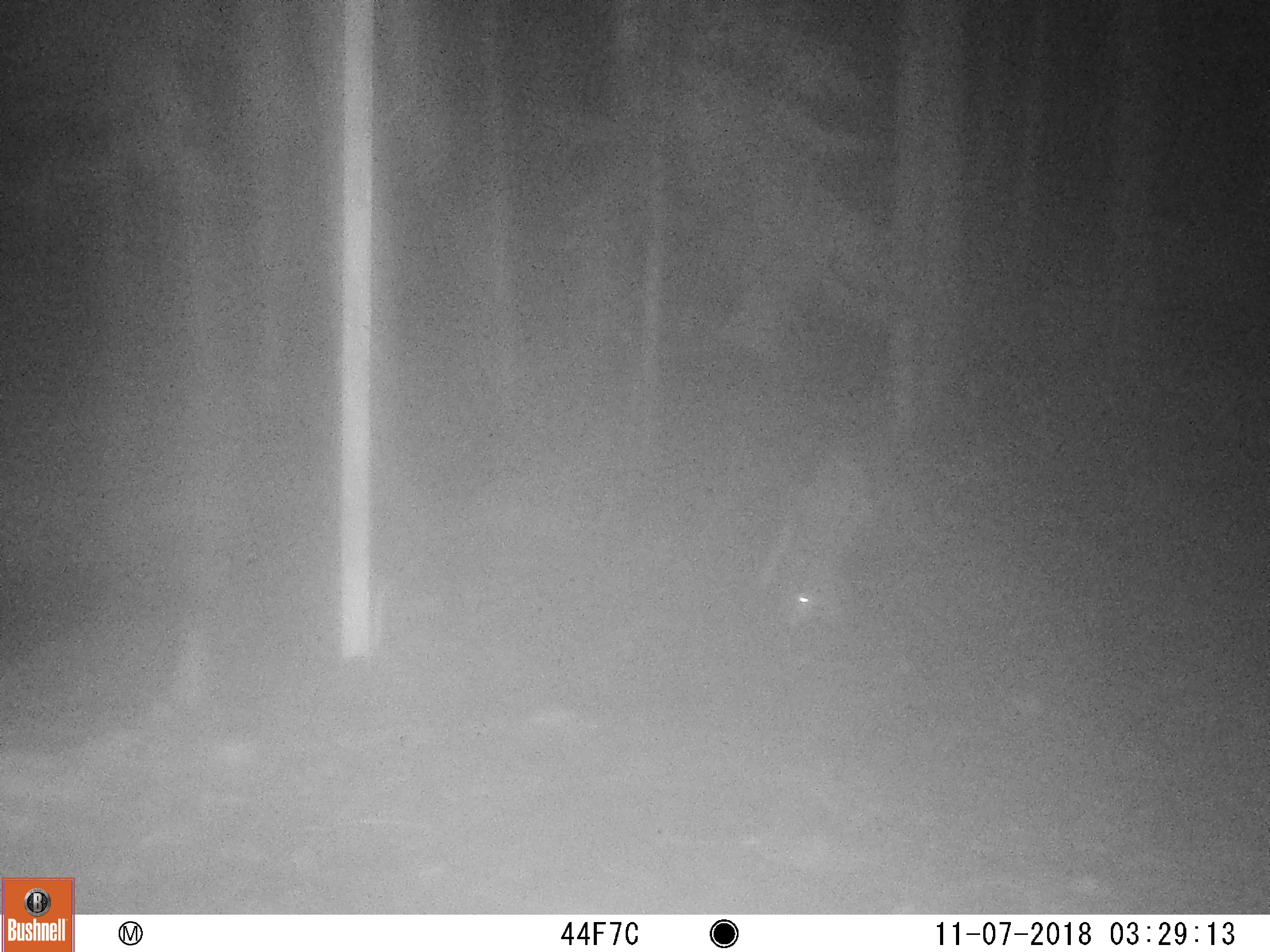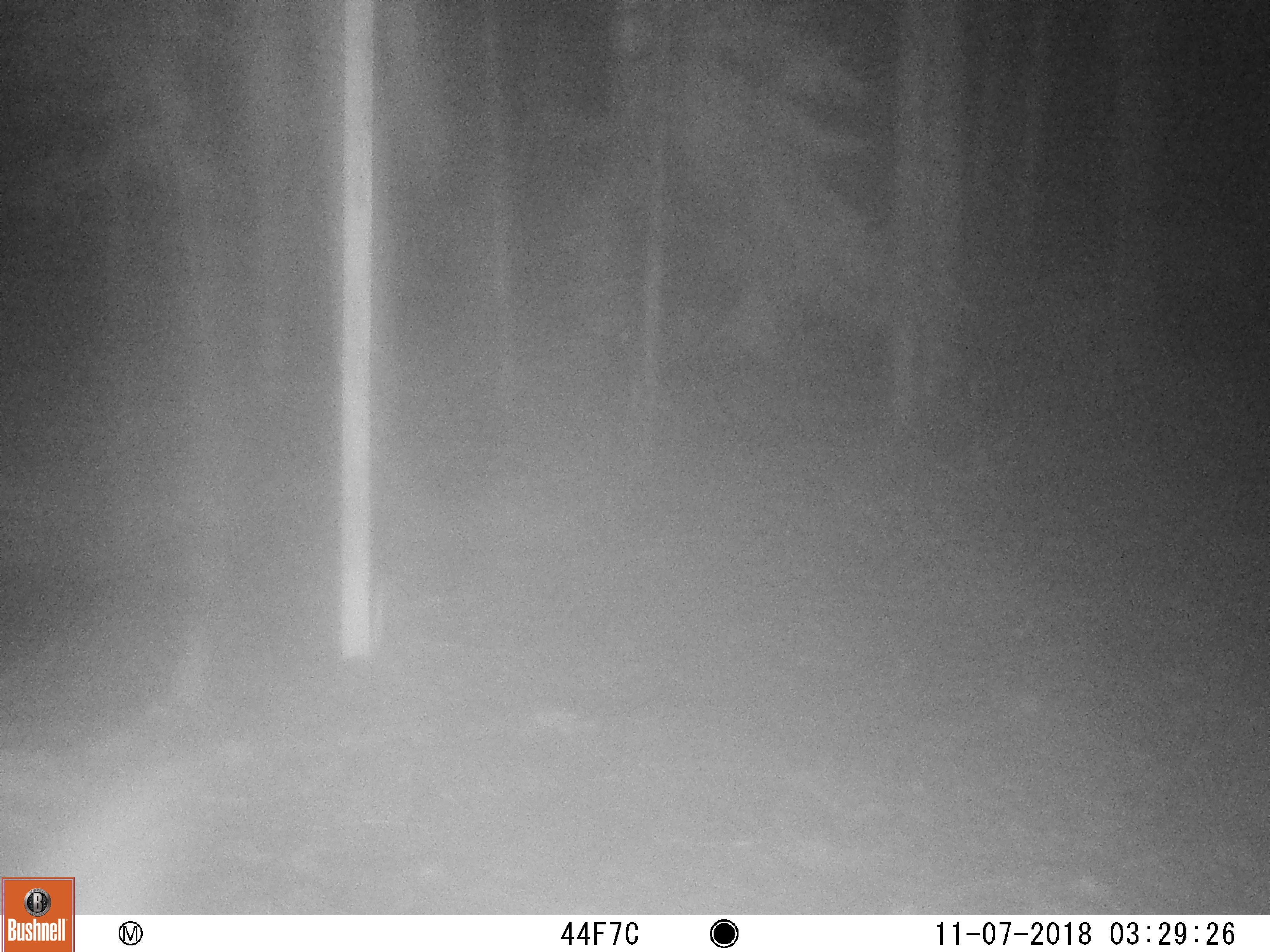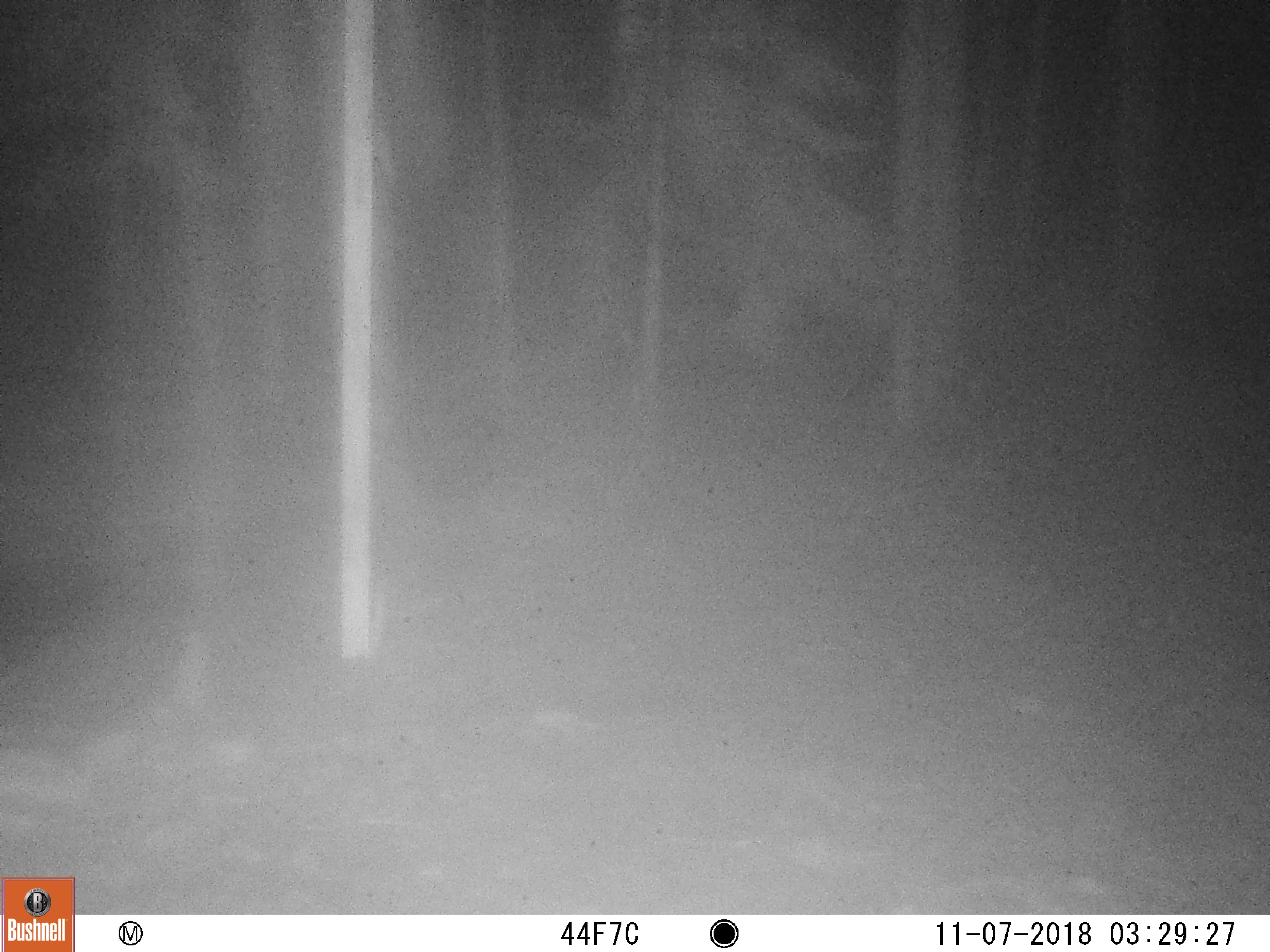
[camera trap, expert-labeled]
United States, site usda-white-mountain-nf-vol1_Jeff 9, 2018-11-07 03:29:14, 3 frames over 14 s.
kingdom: Animalia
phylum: Chordata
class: Mammalia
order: Carnivora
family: Canidae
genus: Canis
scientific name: Canis latrans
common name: coyote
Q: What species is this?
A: Coyote (Canis latrans).